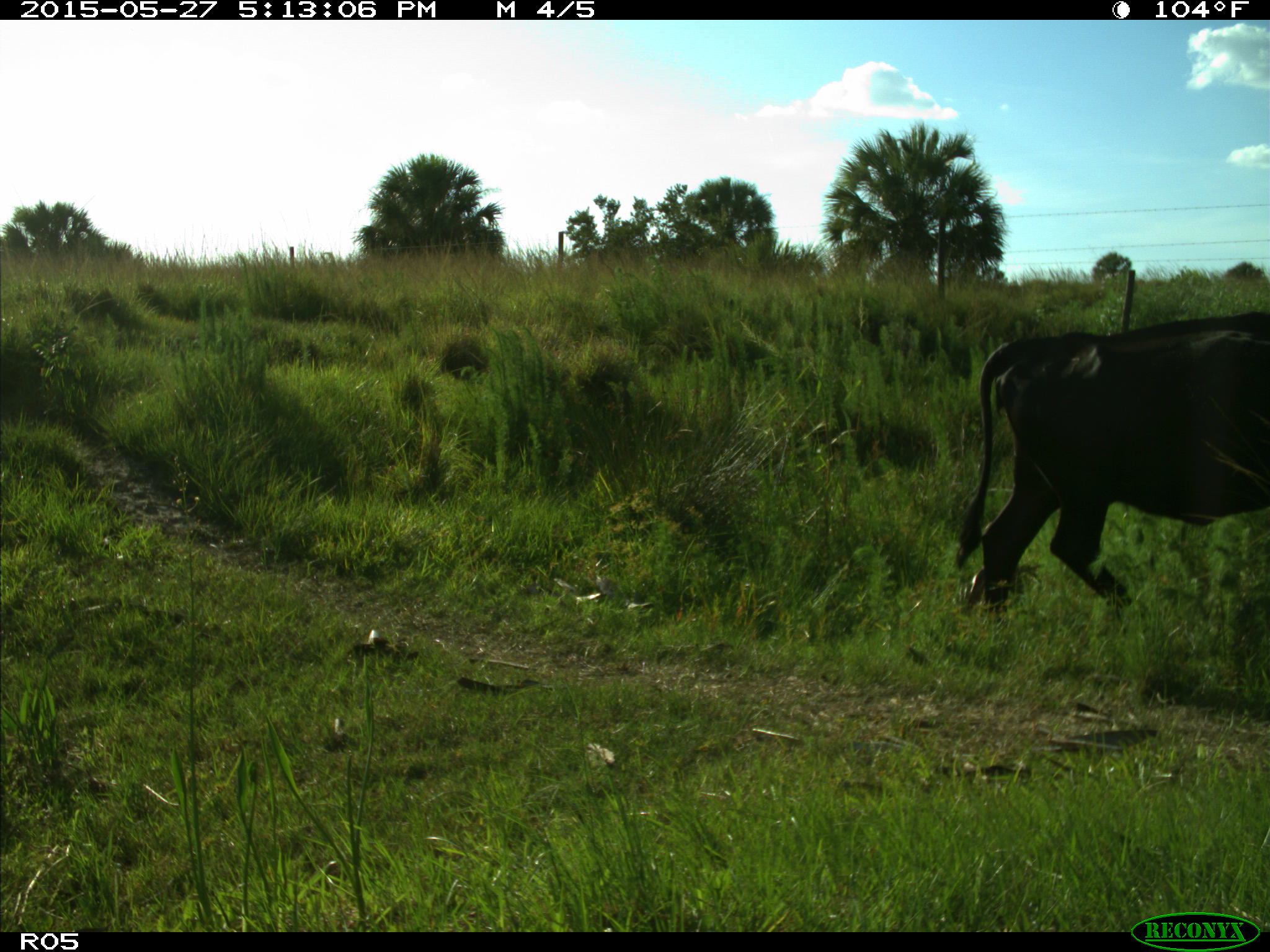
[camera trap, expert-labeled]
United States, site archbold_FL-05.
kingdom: Animalia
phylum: Chordata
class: Mammalia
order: Artiodactyla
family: Bovidae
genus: Bos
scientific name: Bos taurus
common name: domestic cow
Bos taurus (domestic cow).